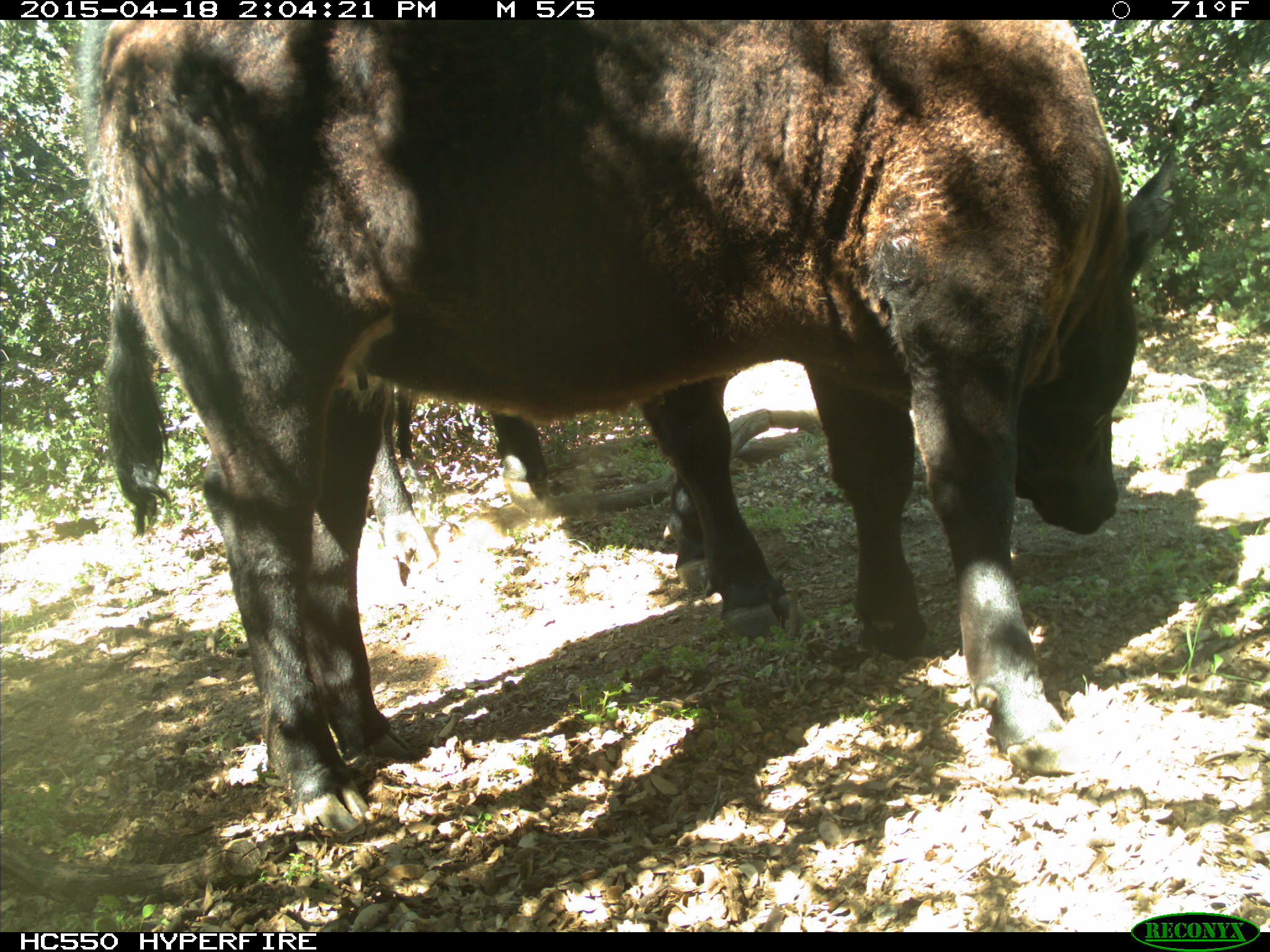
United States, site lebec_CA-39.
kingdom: Animalia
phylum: Chordata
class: Mammalia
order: Artiodactyla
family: Bovidae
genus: Bos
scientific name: Bos taurus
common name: domestic cow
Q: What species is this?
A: Bos taurus (domestic cow).